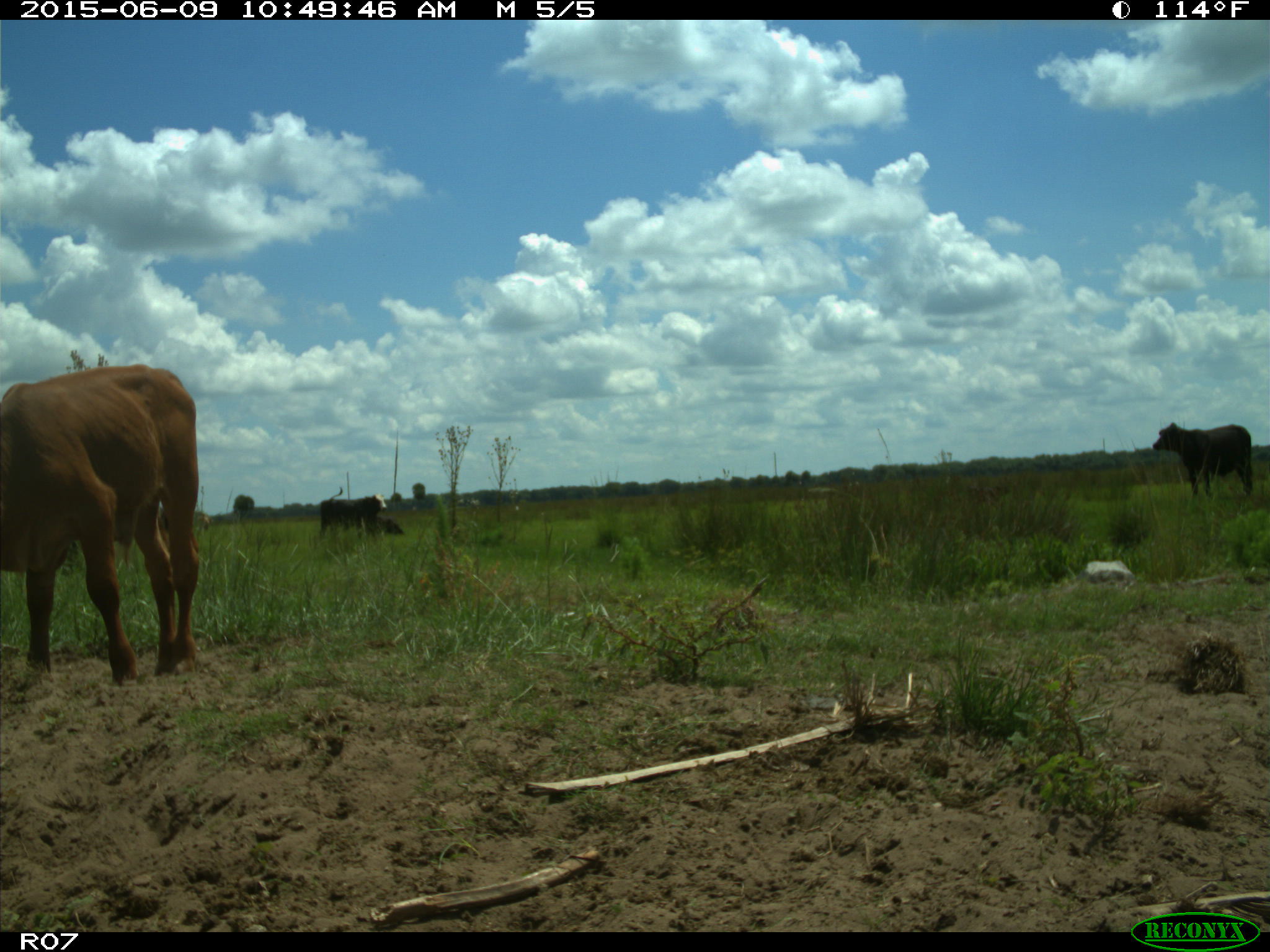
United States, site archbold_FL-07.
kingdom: Animalia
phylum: Chordata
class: Mammalia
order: Artiodactyla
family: Bovidae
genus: Bos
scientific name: Bos taurus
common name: domestic cow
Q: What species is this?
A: Bos taurus (domestic cow).